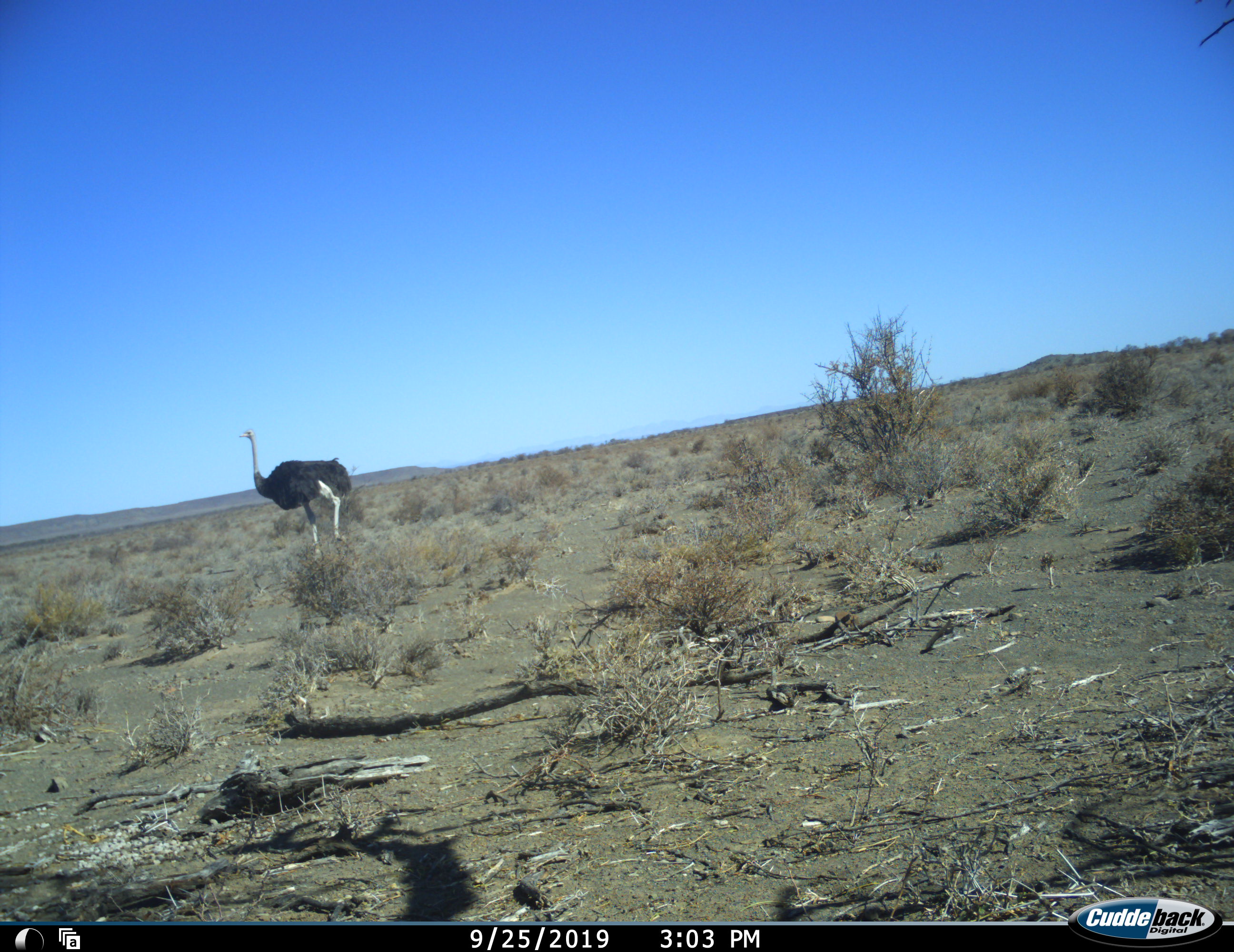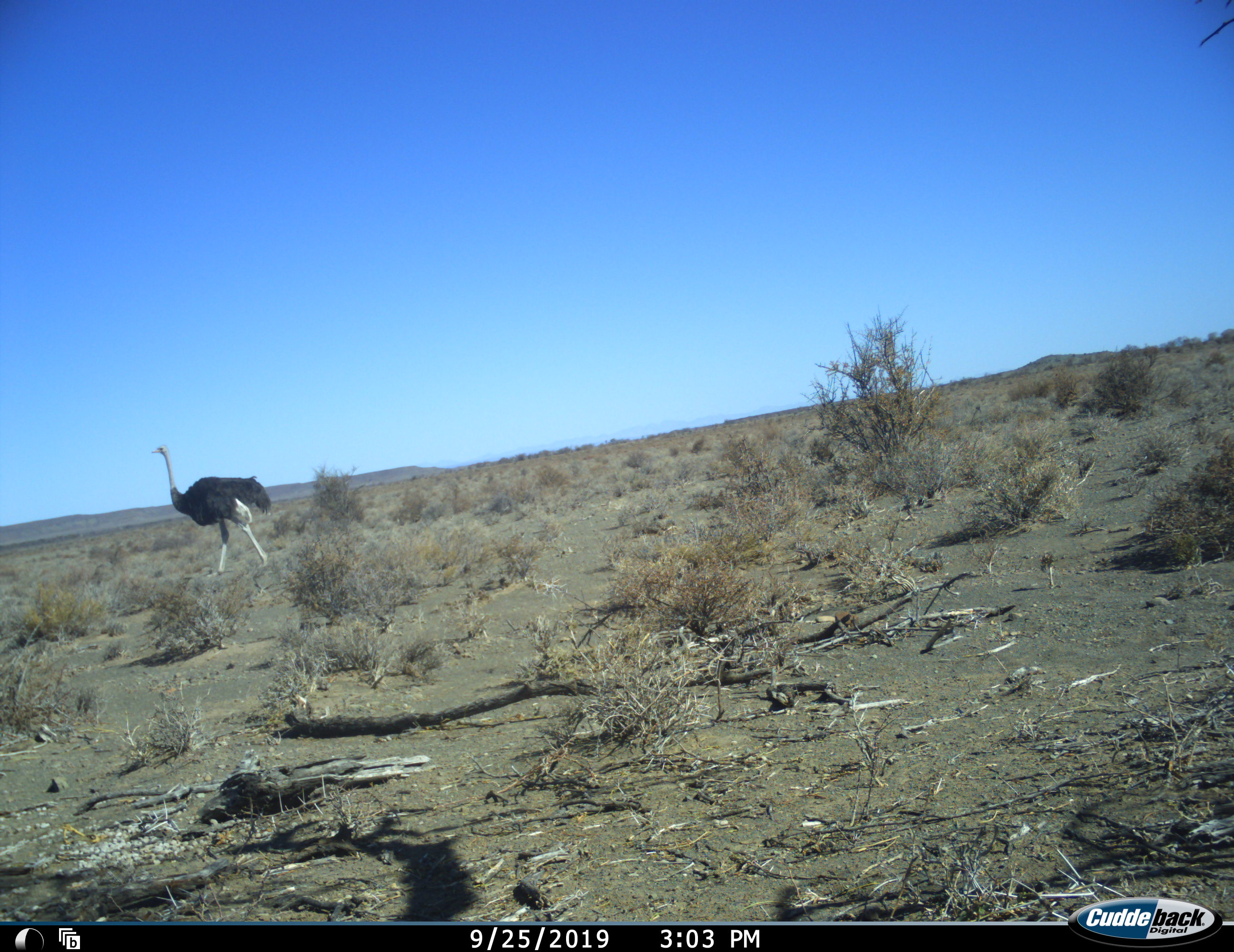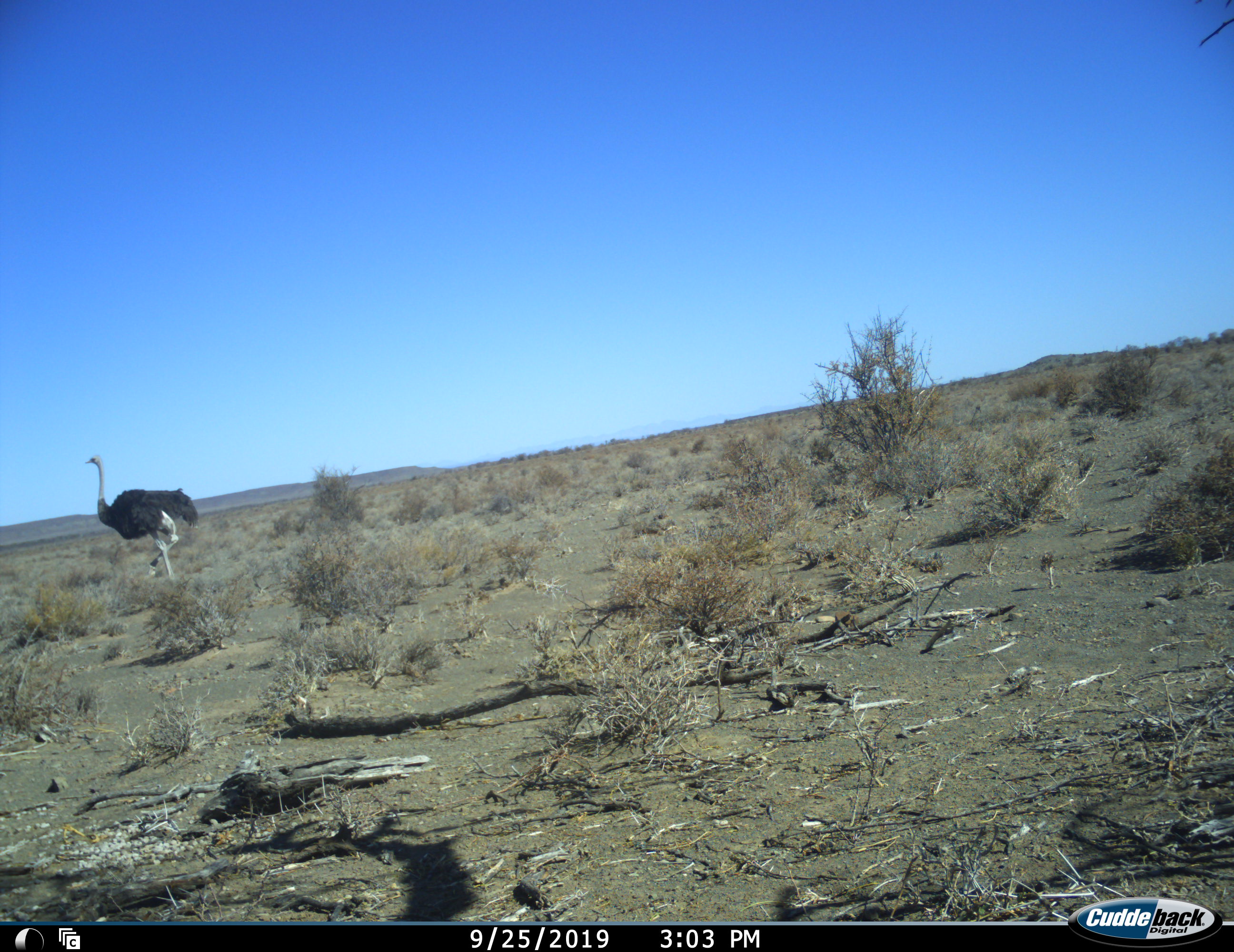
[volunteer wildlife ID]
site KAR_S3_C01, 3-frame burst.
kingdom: Animalia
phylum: Chordata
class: Aves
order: Struthioniformes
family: Struthionidae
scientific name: Struthionidae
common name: ostrich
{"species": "ostrich (Struthionidae)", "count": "1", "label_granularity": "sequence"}